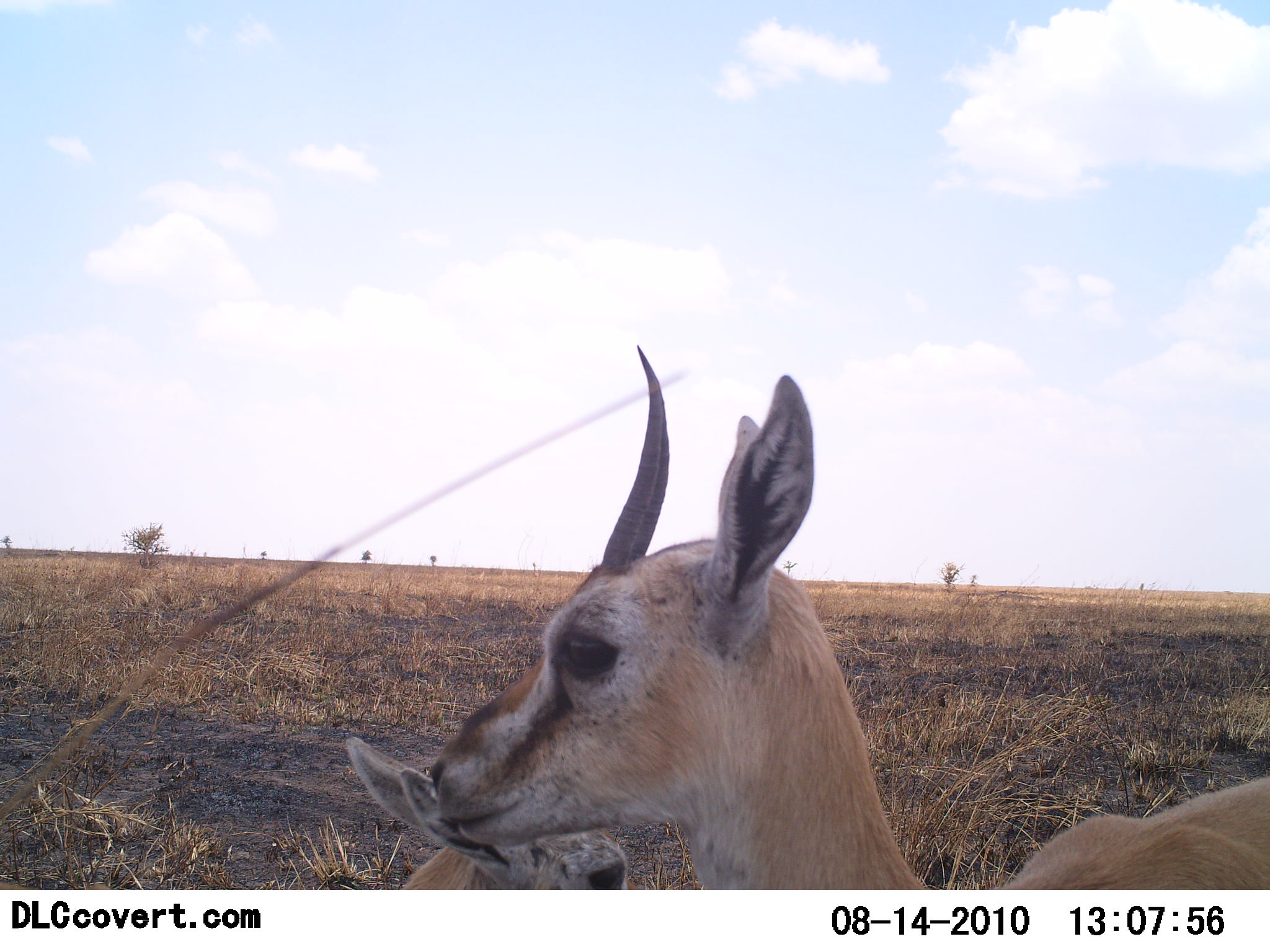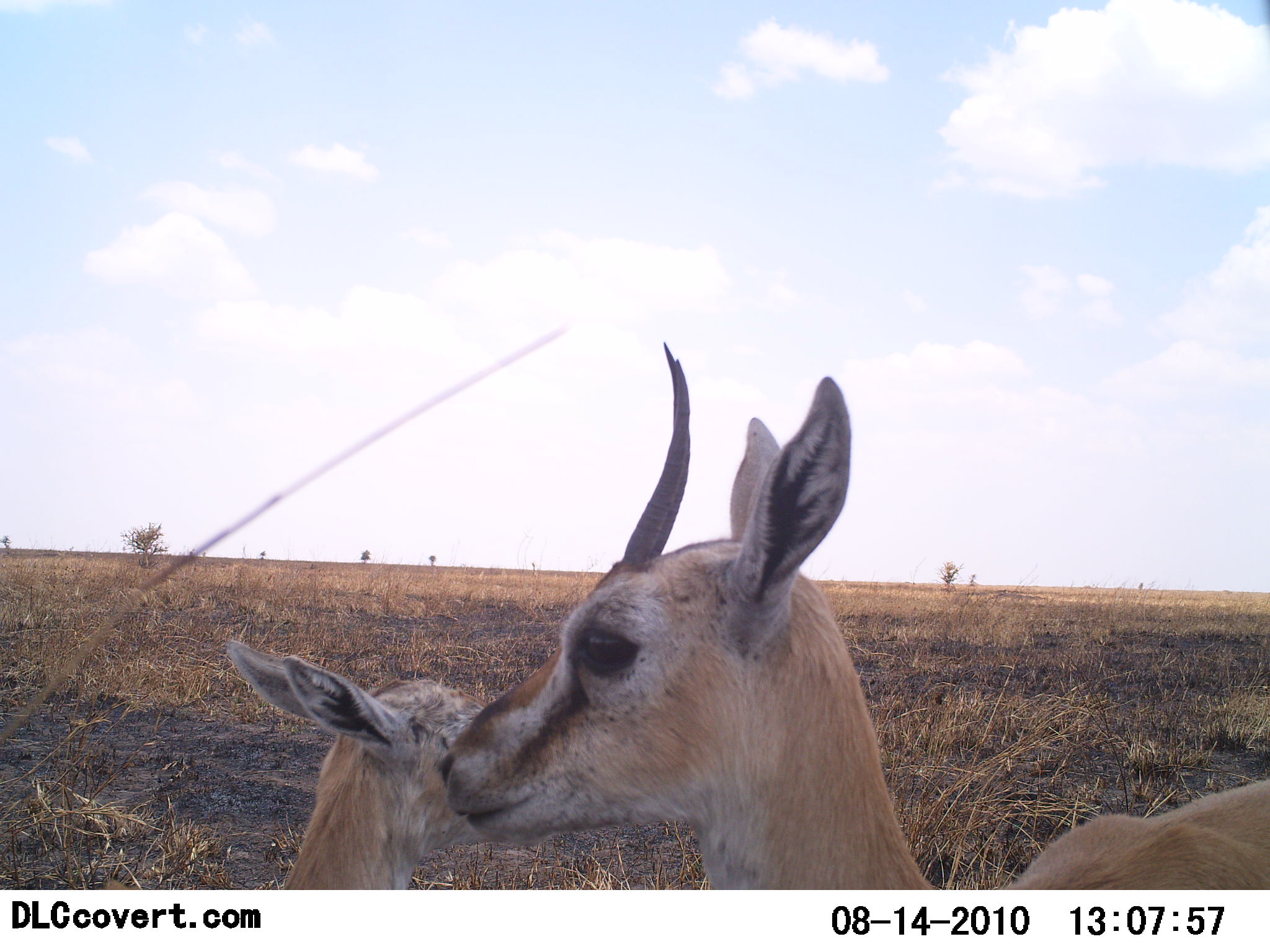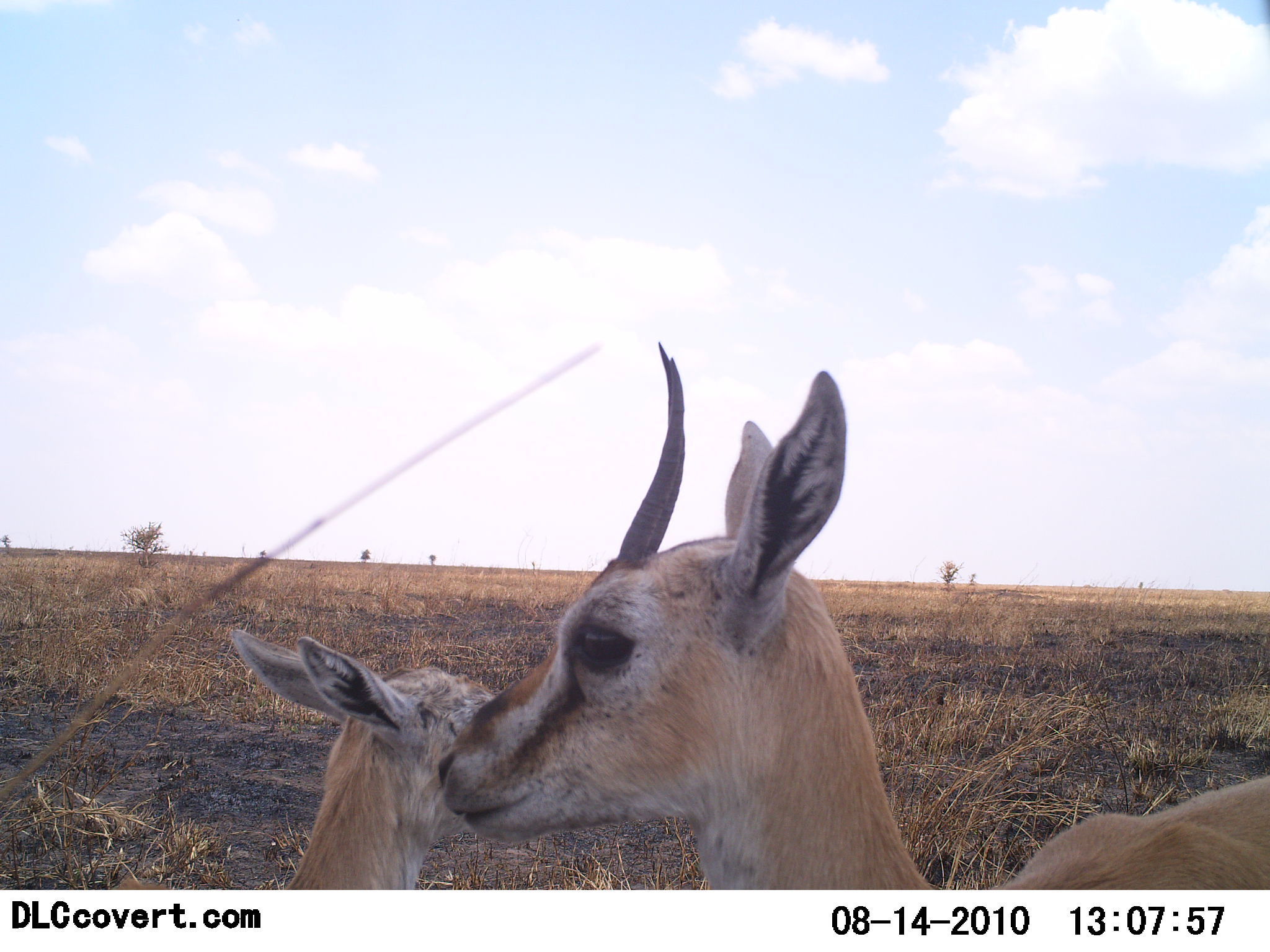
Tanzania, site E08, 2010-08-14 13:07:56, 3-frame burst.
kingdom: Animalia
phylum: Chordata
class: Mammalia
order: Artiodactyla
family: Bovidae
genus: Eudorcas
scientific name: Eudorcas thomsonii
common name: thomson's gazelle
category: gazellethomsons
Gazellethomsons (thomson's gazelle) (Eudorcas thomsonii), count 2. Behavior (volunteer vote fractions): standing 92%, resting 15%, moving 0%, interacting 0%. Young present (vote fraction): 38%. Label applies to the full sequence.